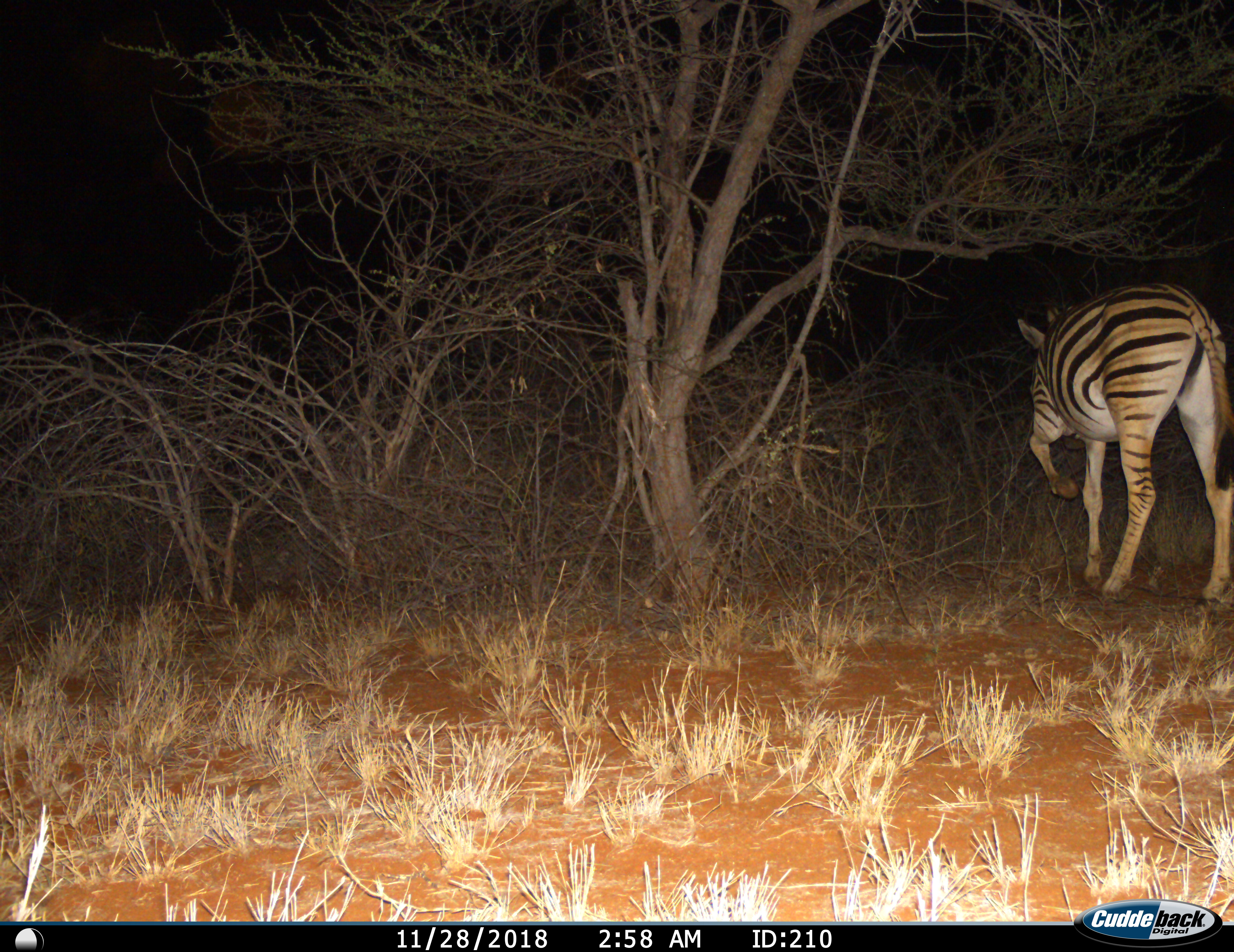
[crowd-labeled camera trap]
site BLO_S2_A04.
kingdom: Animalia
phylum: Chordata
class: Mammalia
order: Perissodactyla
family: Equidae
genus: Equus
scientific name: Equus quagga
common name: plains zebra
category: zebraplains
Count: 1.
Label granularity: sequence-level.